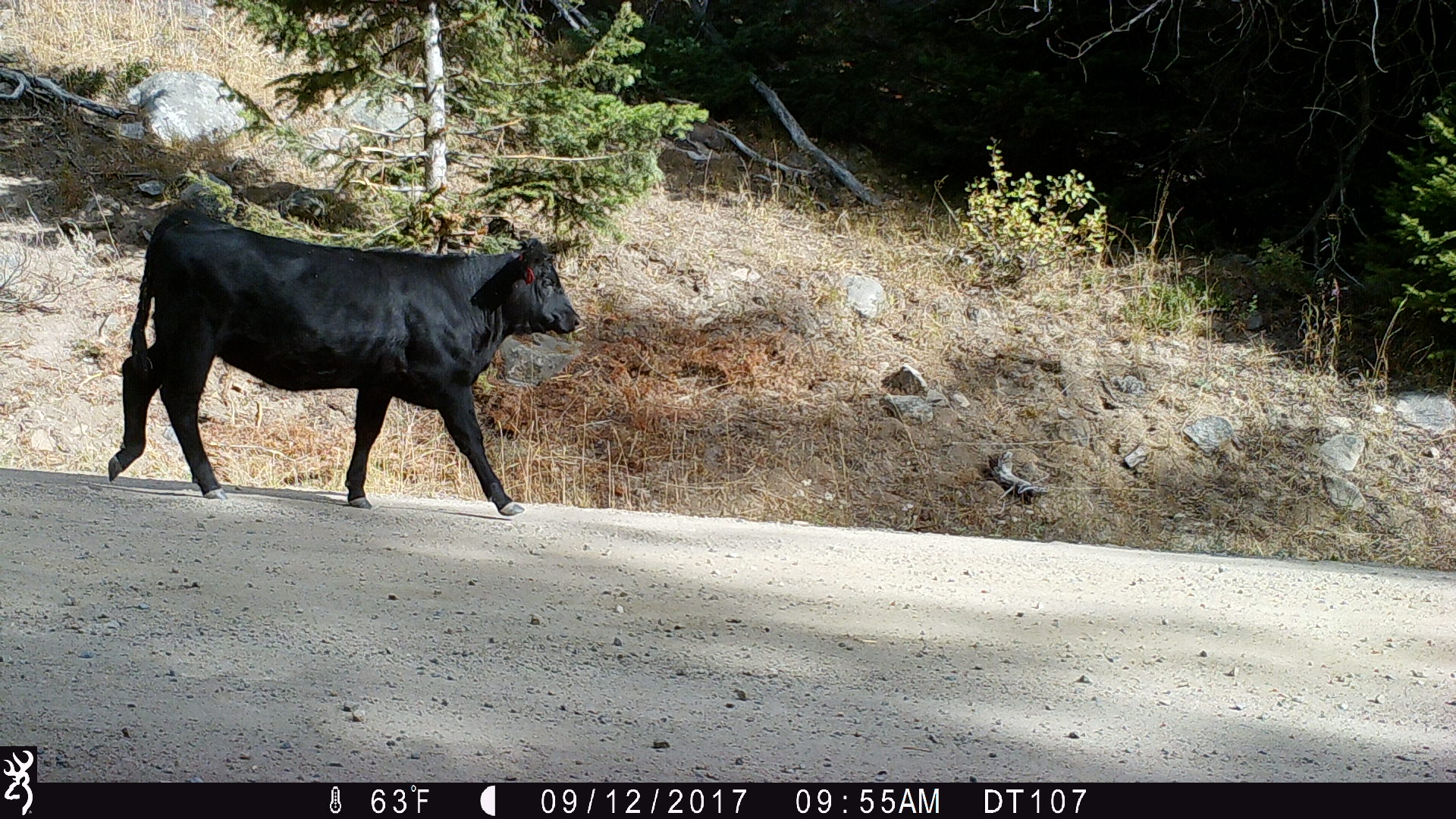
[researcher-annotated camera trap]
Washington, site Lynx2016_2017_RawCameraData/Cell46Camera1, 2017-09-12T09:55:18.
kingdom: Animalia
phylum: Chordata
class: Mammalia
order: Artiodactyla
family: Bovidae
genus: Bos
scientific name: Bos taurus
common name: domestic cattle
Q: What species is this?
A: Domestic cattle (Bos taurus).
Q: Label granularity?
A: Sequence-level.